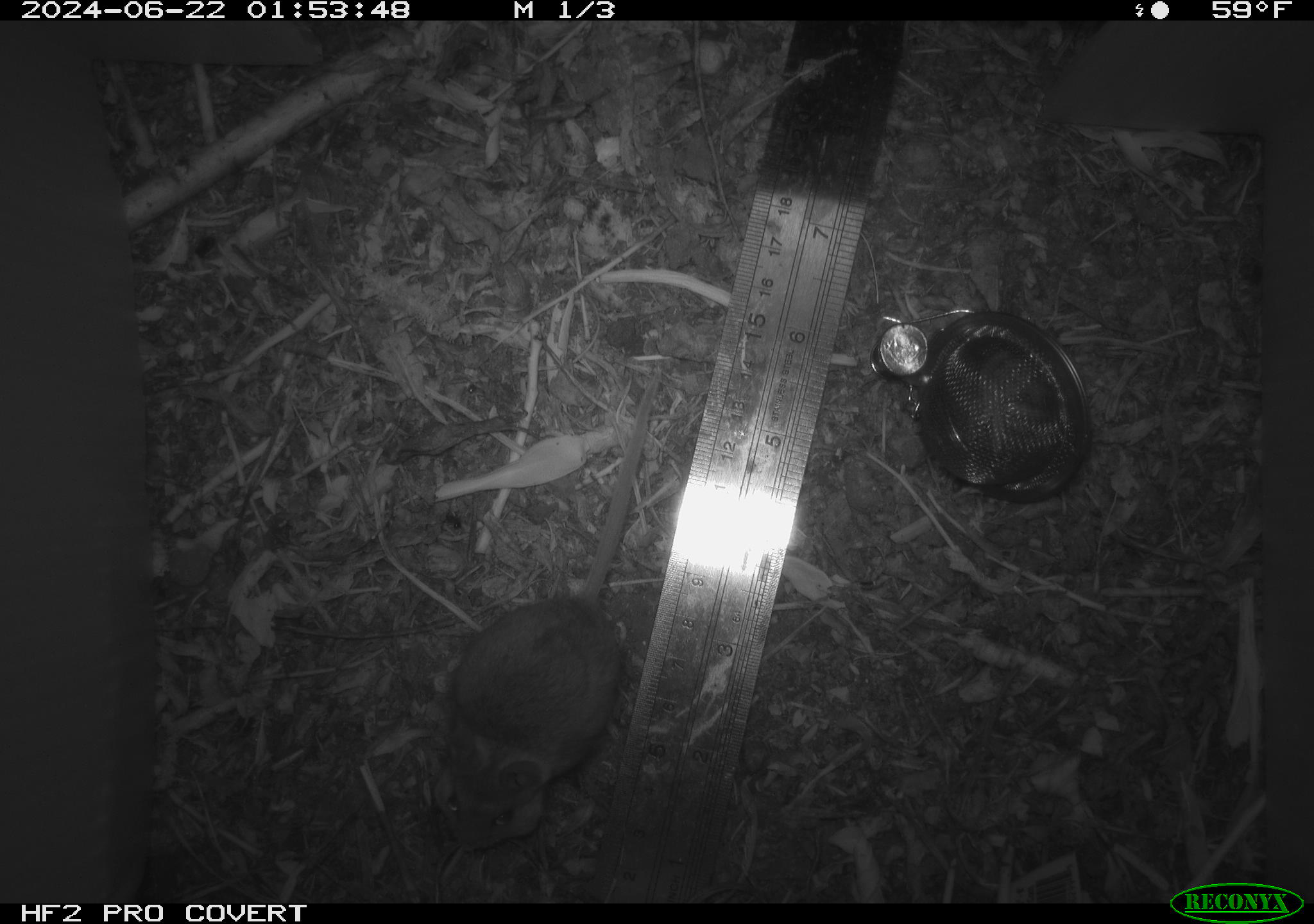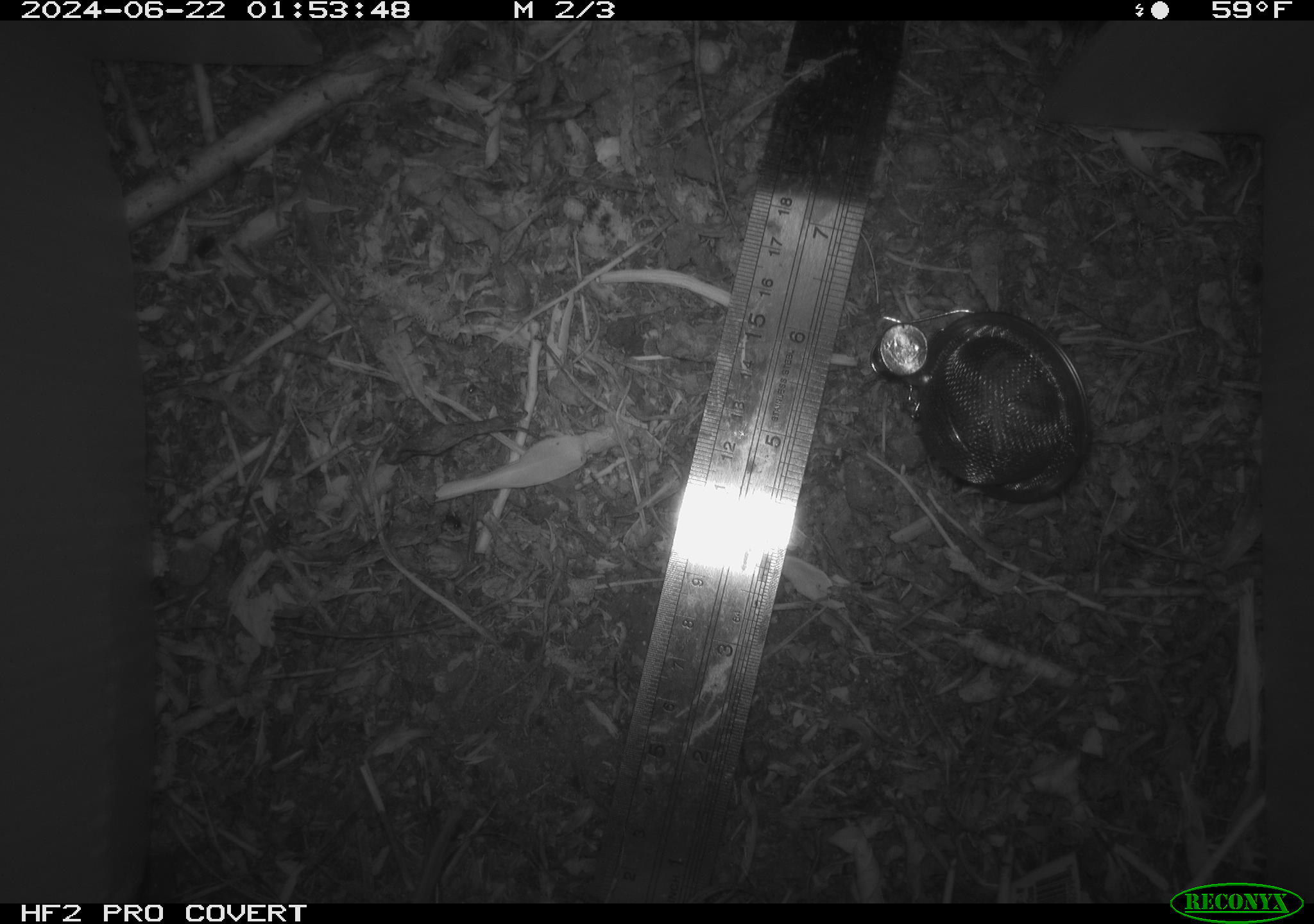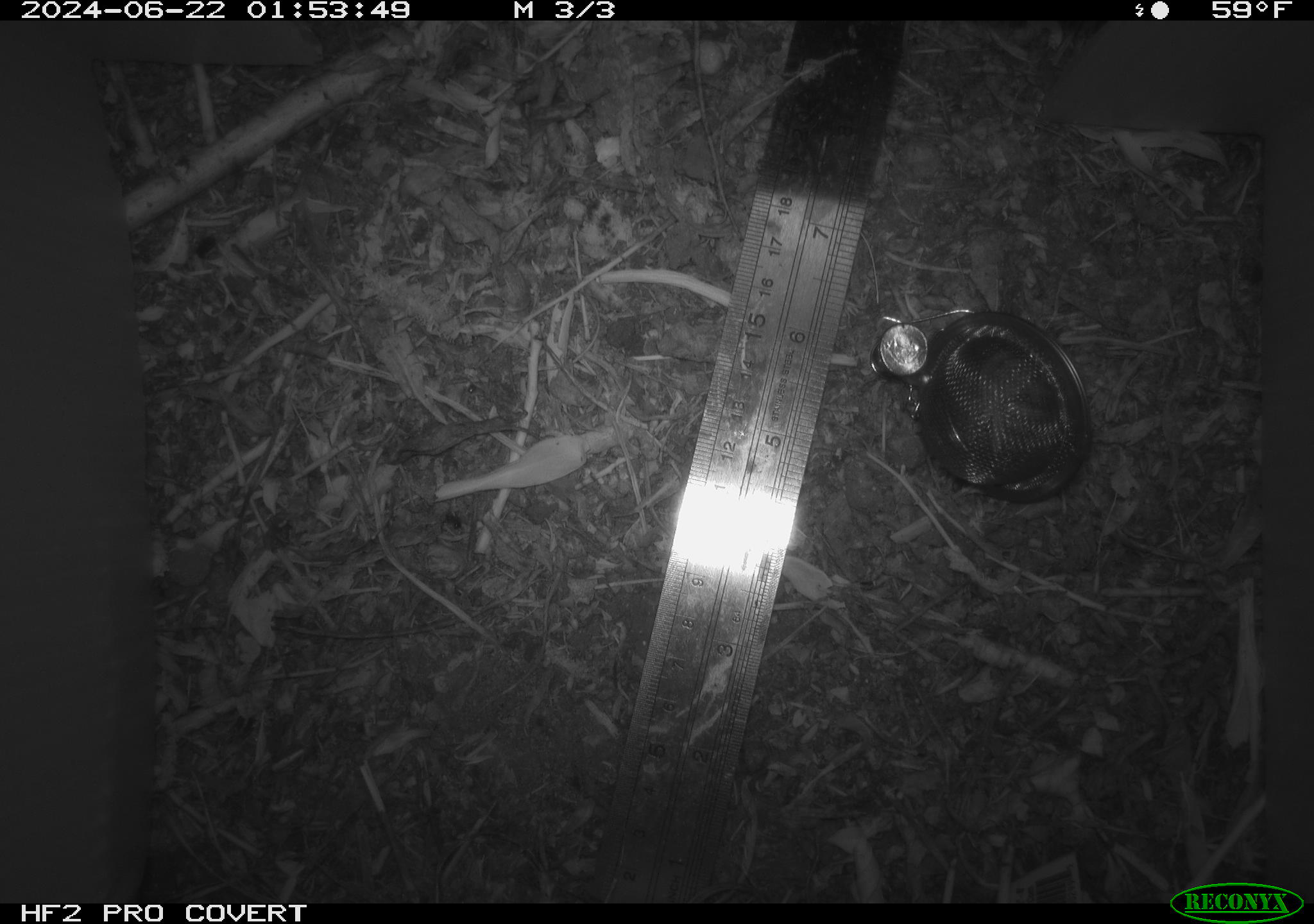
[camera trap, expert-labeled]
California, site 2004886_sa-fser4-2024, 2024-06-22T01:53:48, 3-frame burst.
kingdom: Animalia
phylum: Chordata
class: Mammalia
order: Rodentia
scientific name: Rodentia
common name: rodent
Rodent (Rodentia).